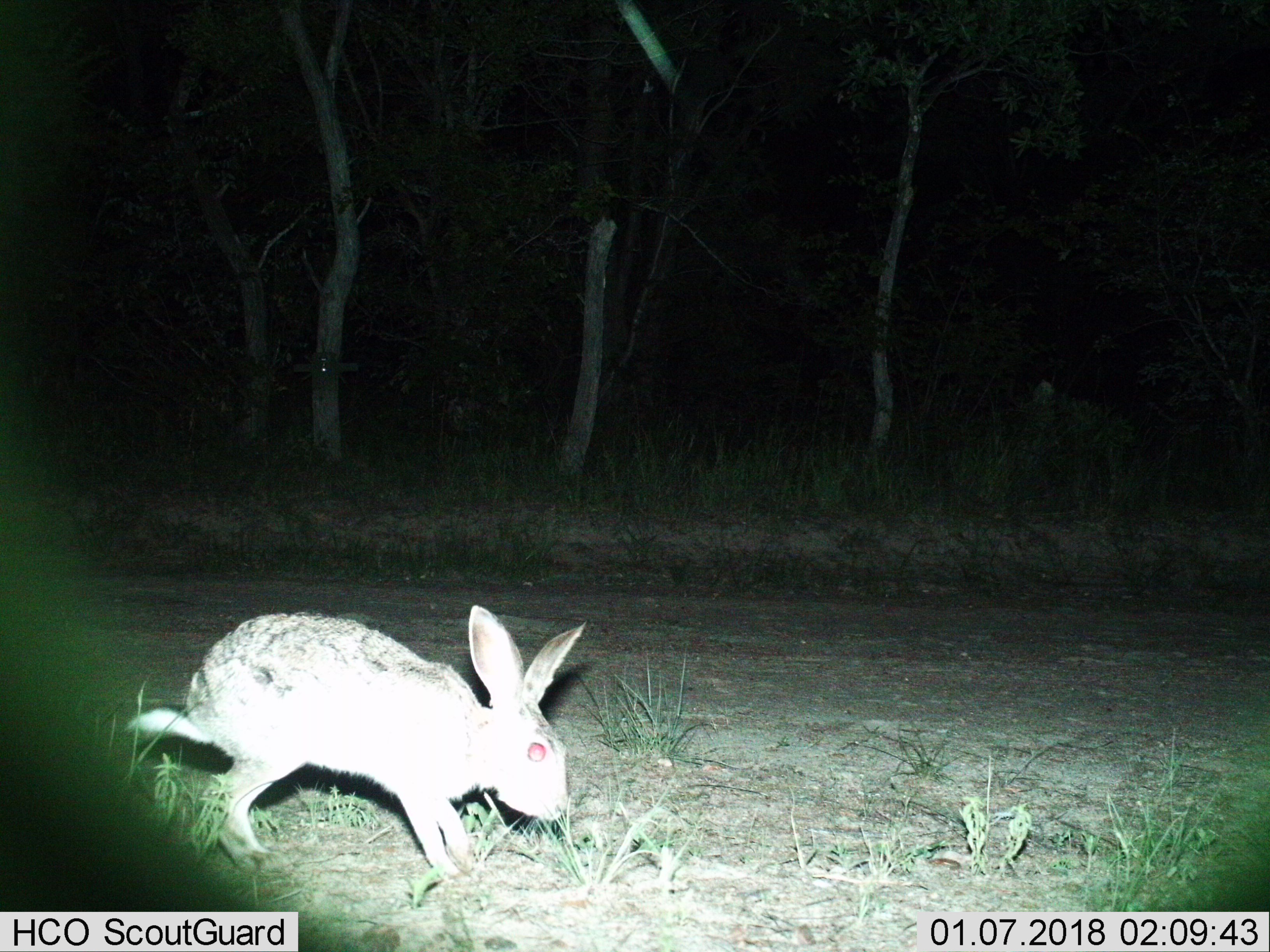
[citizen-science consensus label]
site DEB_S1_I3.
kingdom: Animalia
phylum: Chordata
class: Mammalia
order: Lagomorpha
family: Leporidae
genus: Lepus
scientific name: Lepus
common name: hare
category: hareunknown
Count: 1.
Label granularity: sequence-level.